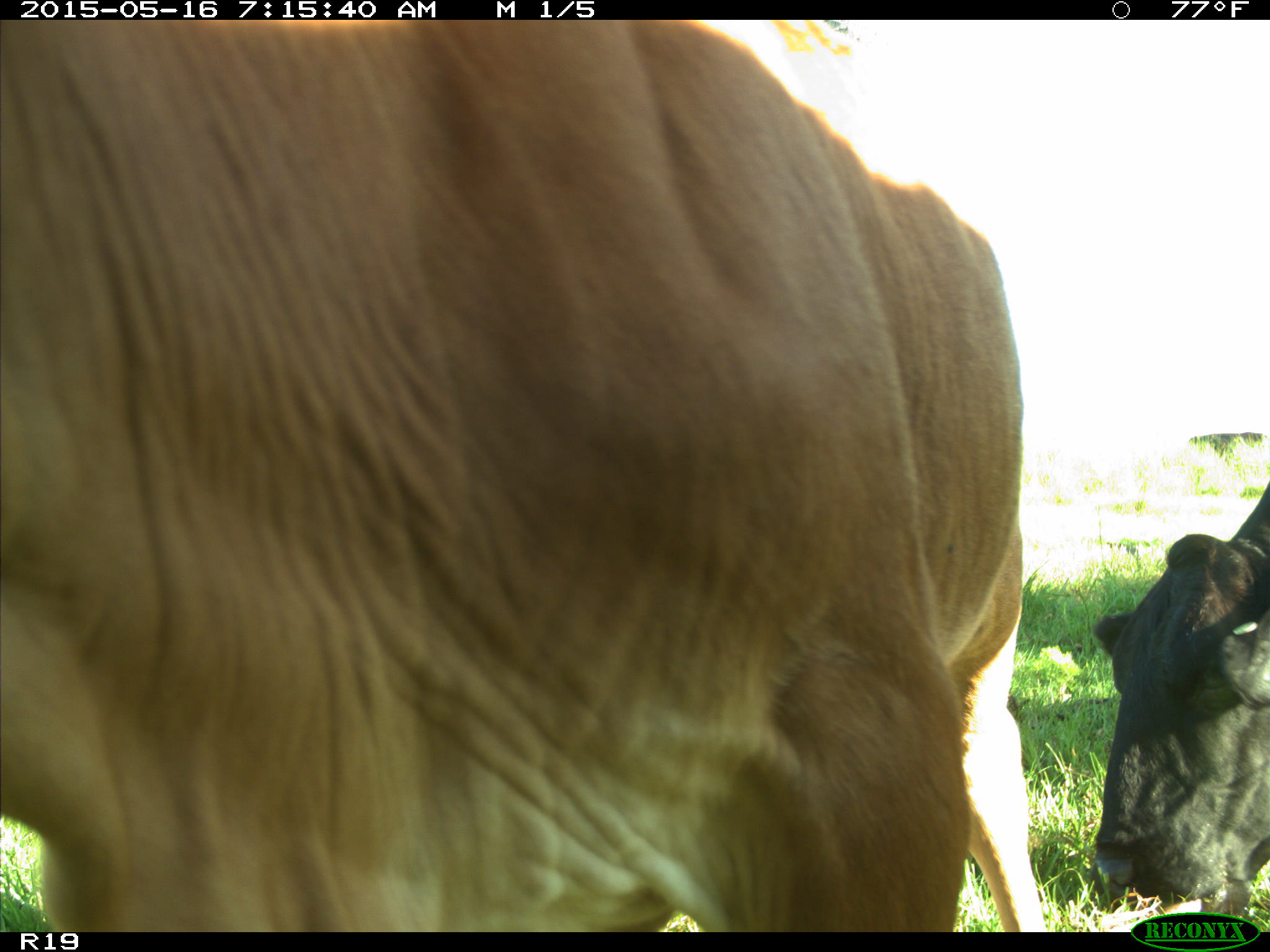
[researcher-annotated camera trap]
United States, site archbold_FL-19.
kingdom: Animalia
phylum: Chordata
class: Mammalia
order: Artiodactyla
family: Bovidae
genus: Bos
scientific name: Bos taurus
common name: domestic cow